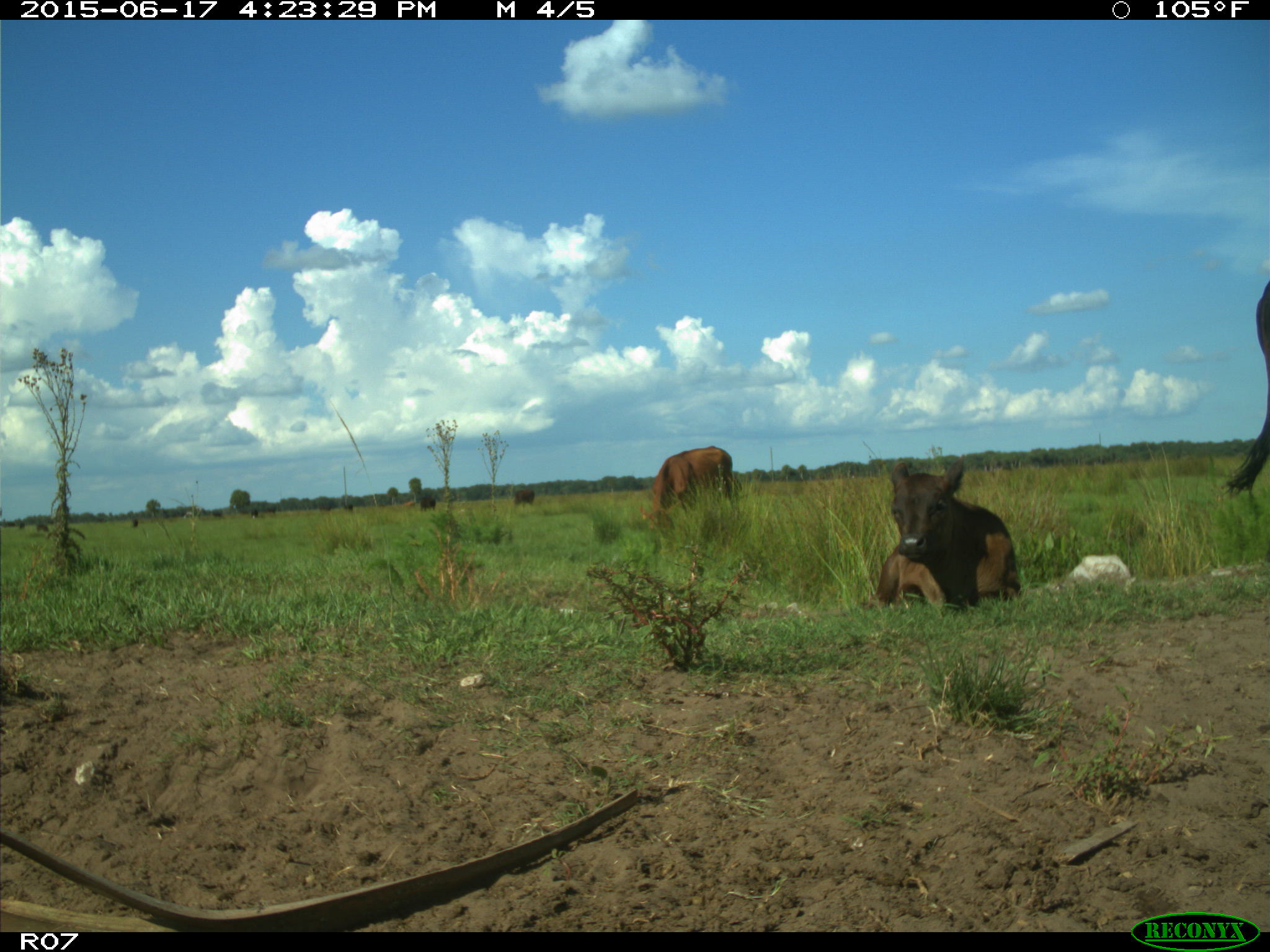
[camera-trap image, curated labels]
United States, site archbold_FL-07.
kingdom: Animalia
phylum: Chordata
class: Mammalia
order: Artiodactyla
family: Bovidae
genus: Bos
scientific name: Bos taurus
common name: domestic cow